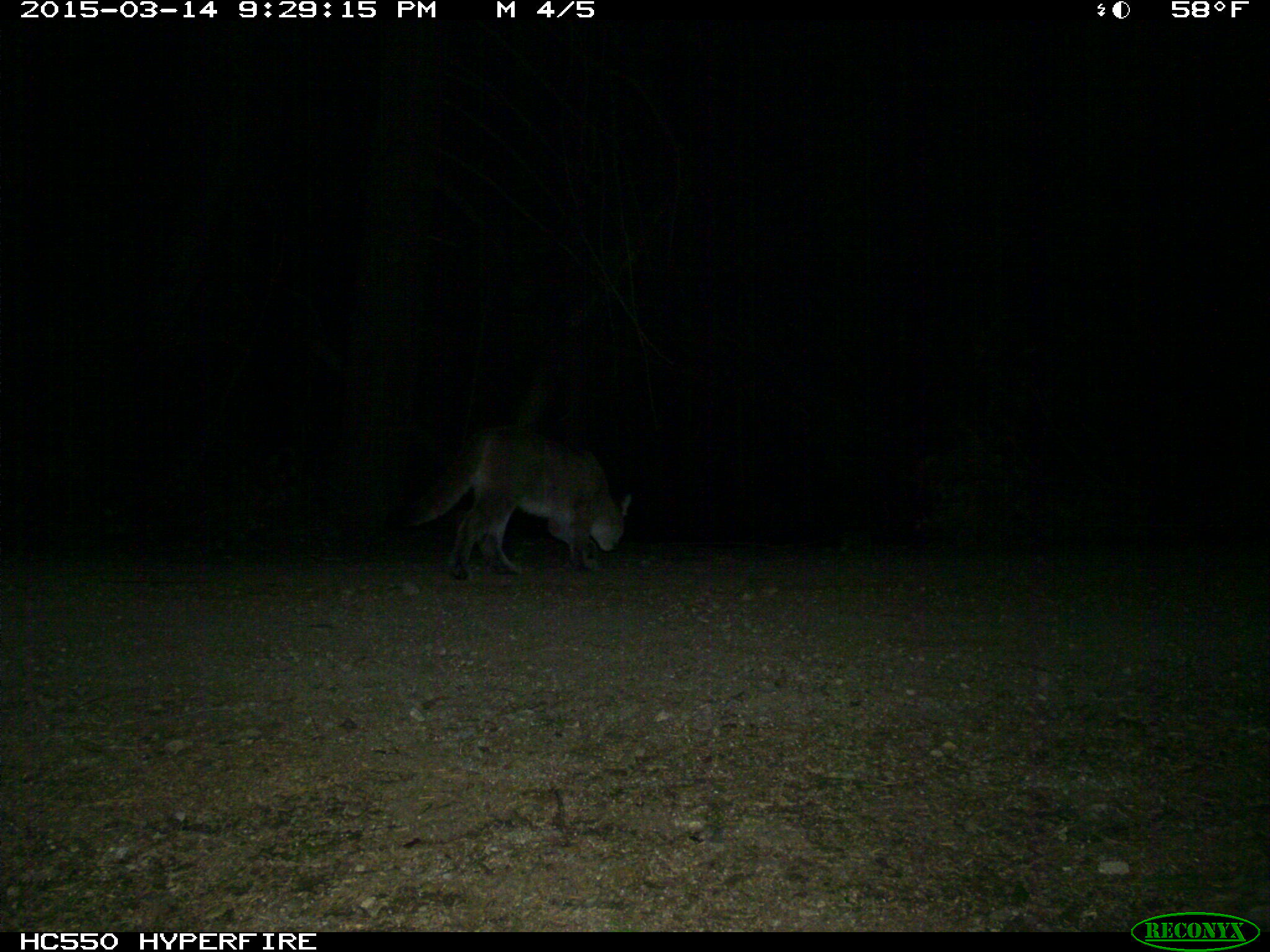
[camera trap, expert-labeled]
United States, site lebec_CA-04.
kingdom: Animalia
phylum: Chordata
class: Mammalia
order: Carnivora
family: Felidae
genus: Puma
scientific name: Puma concolor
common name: mountain lion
Puma concolor (mountain lion).